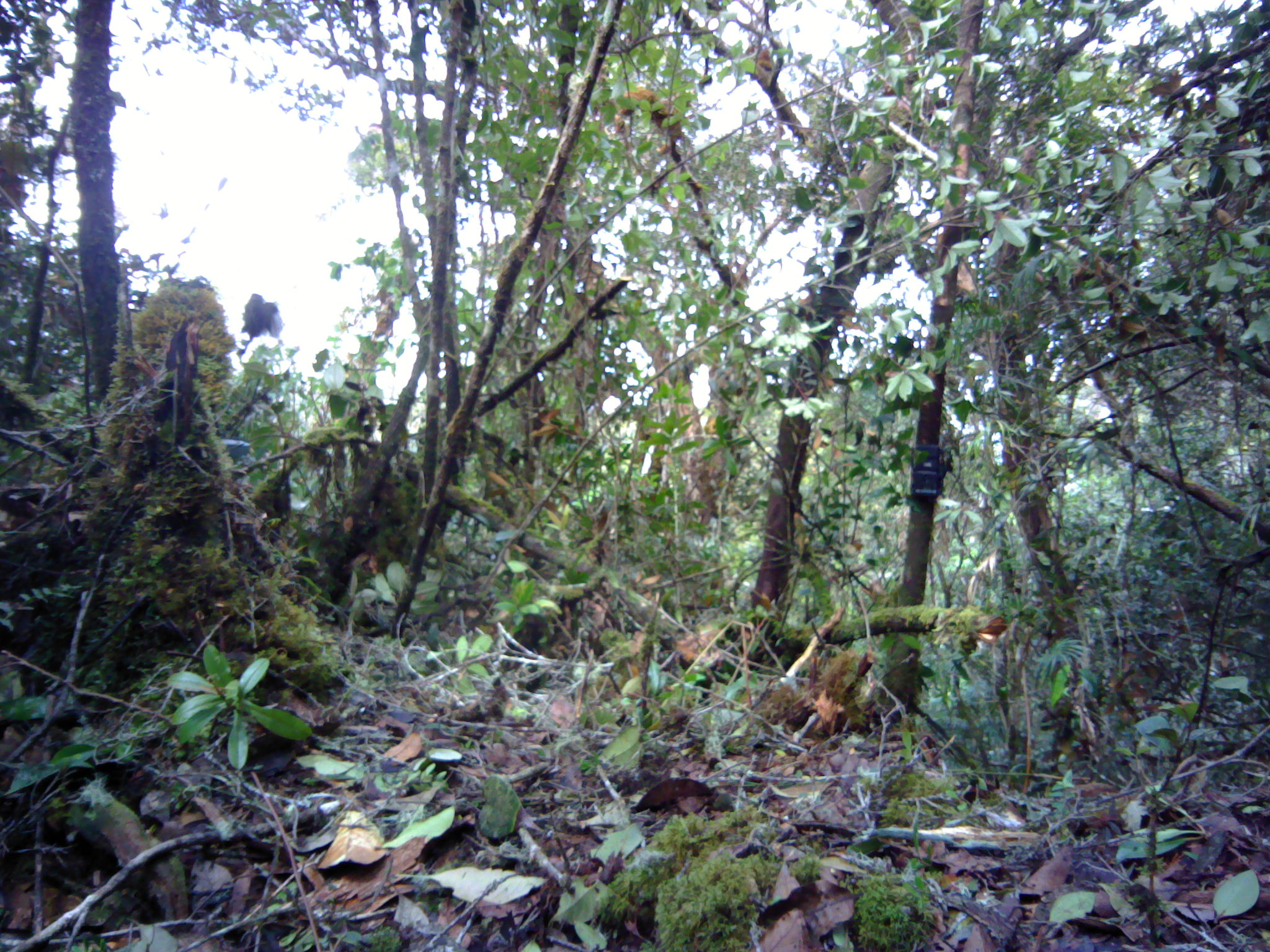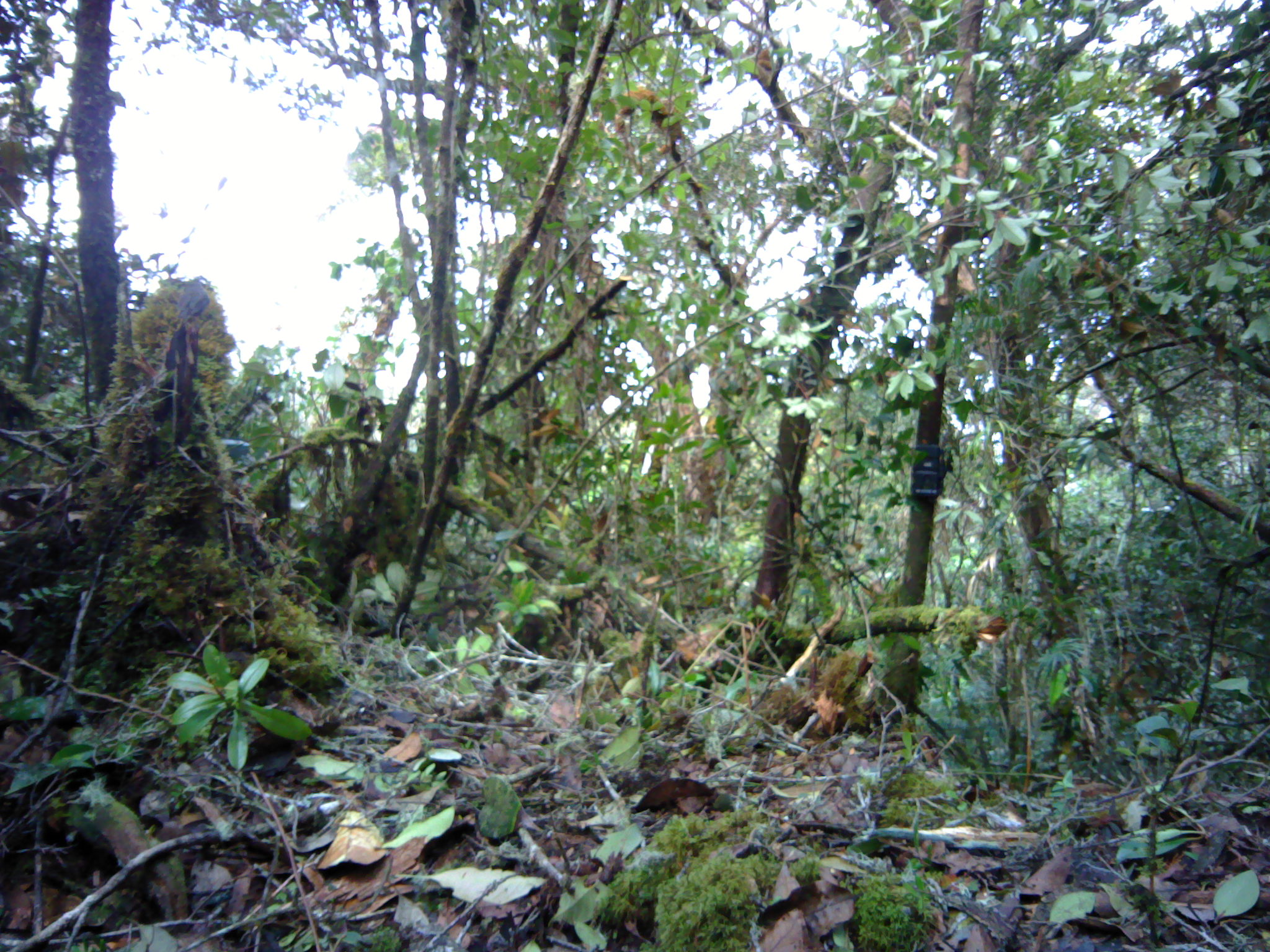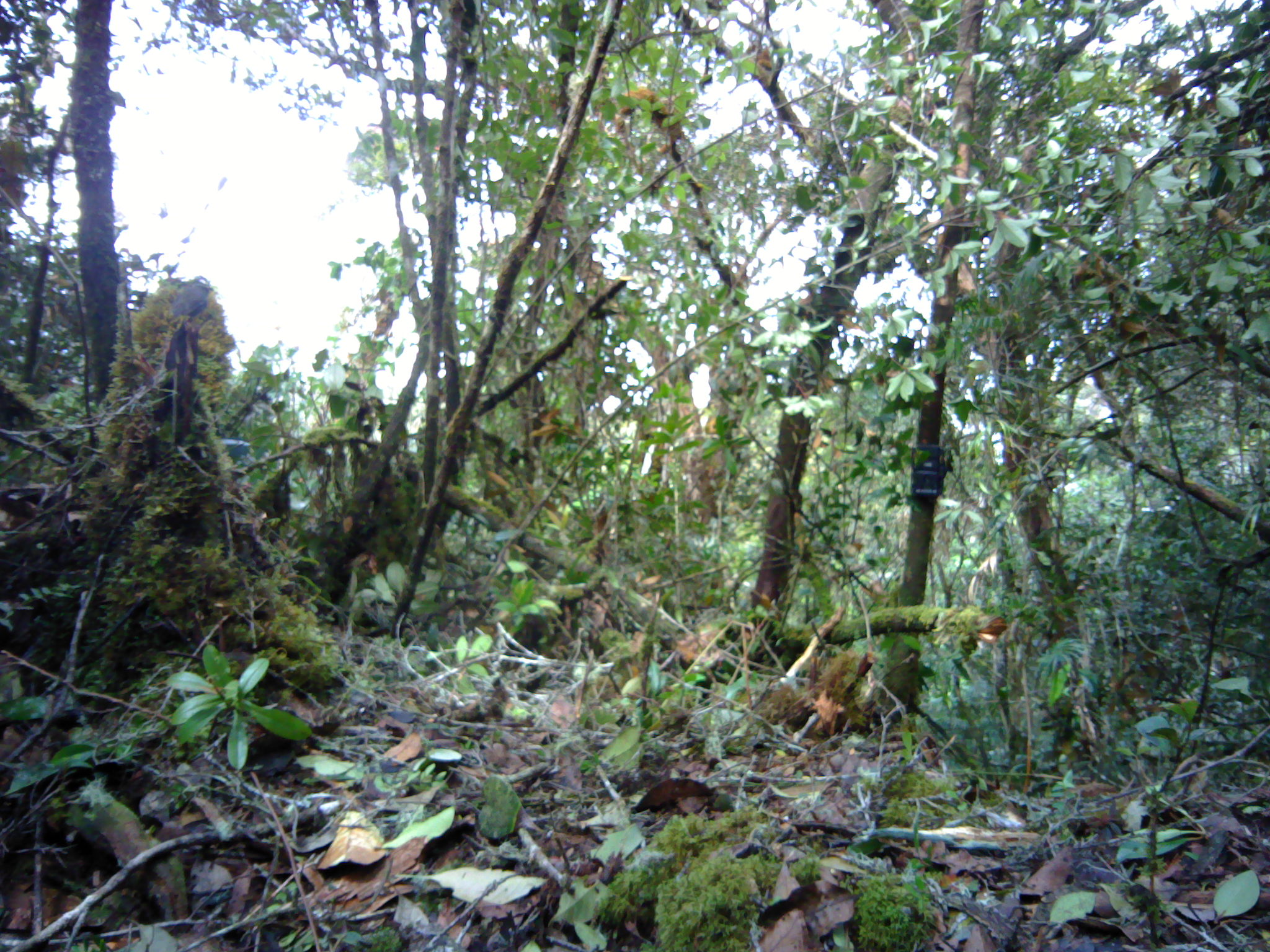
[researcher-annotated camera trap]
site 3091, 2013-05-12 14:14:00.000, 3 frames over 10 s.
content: unidentified animal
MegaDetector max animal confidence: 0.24